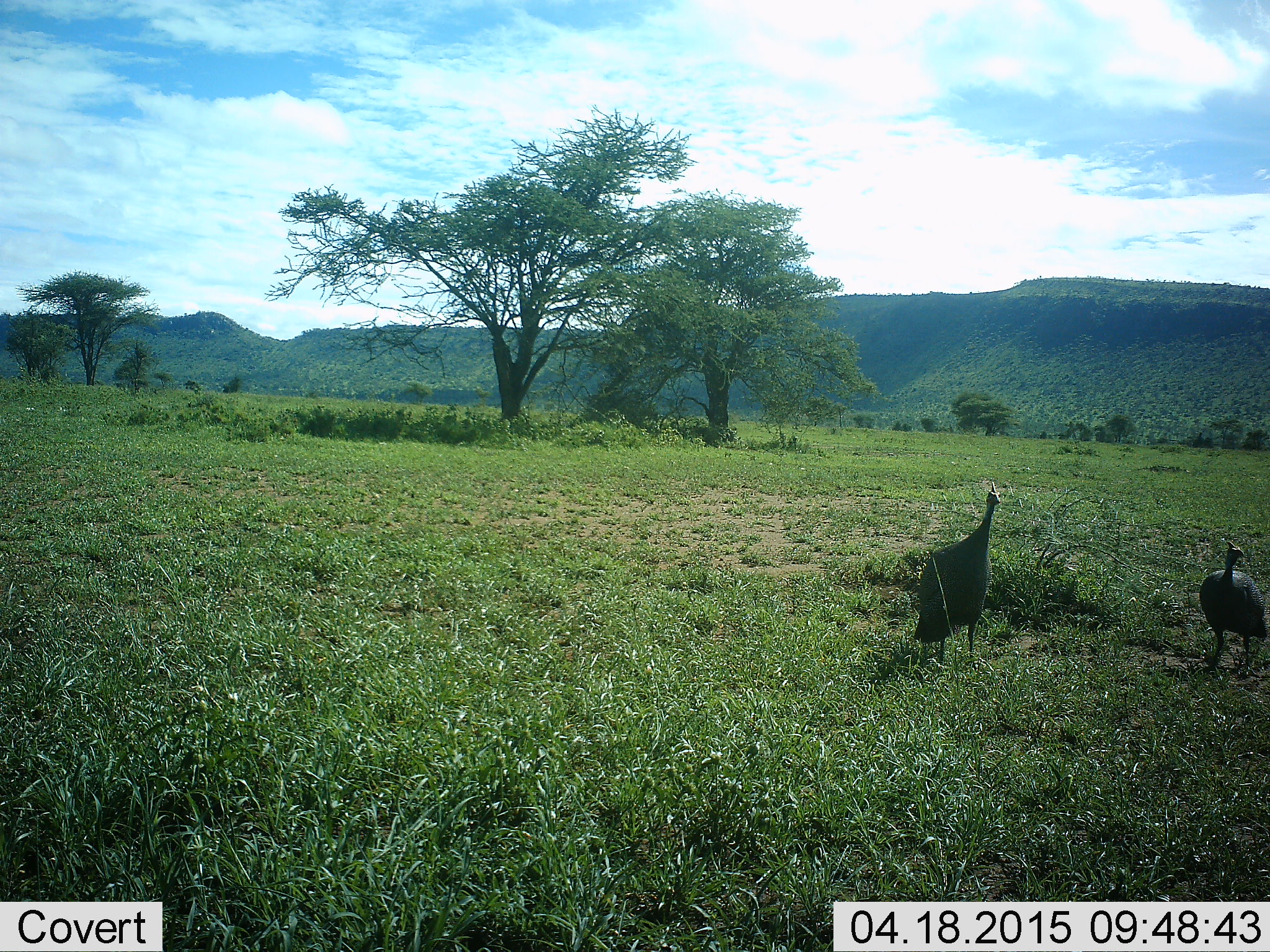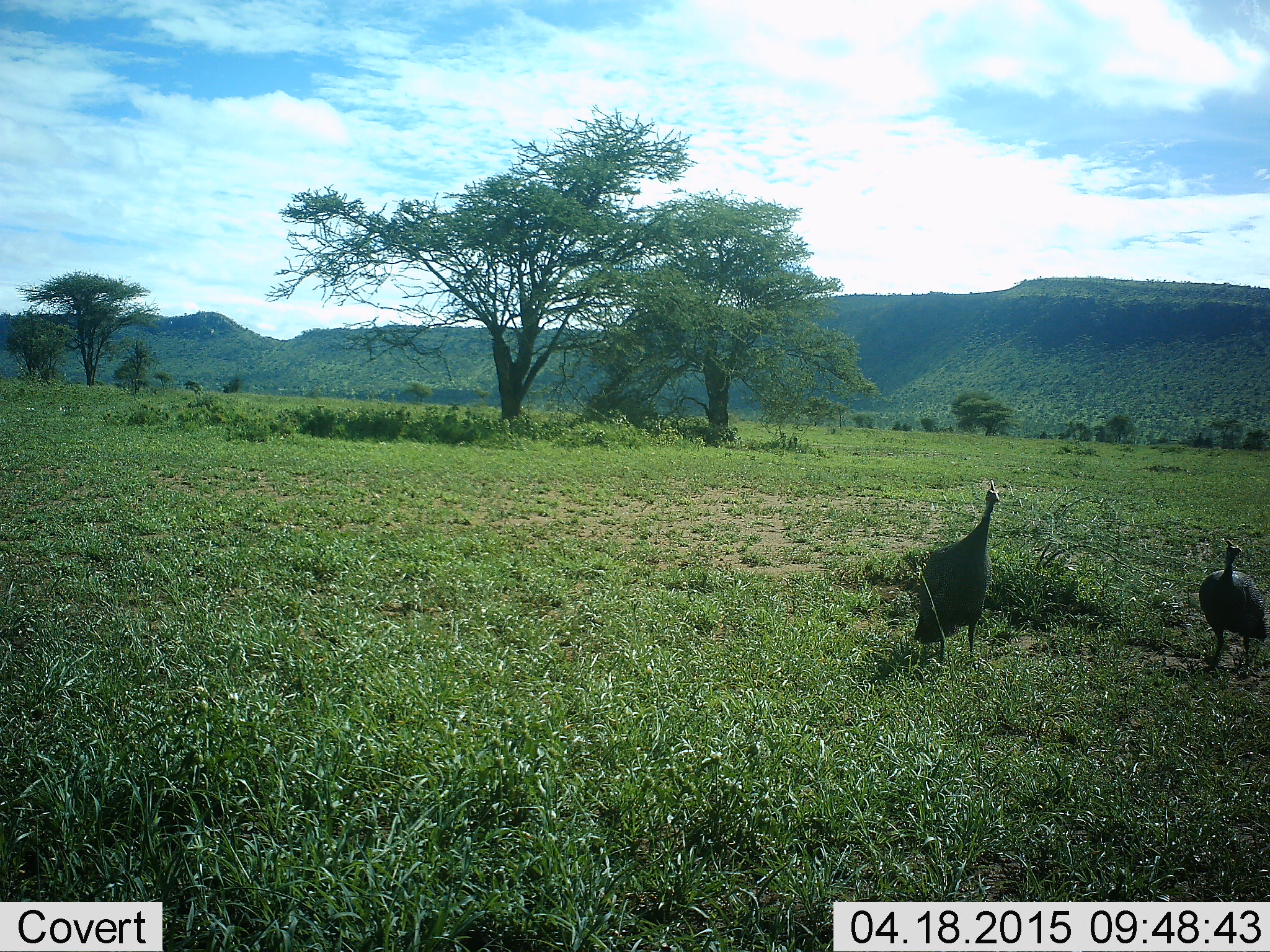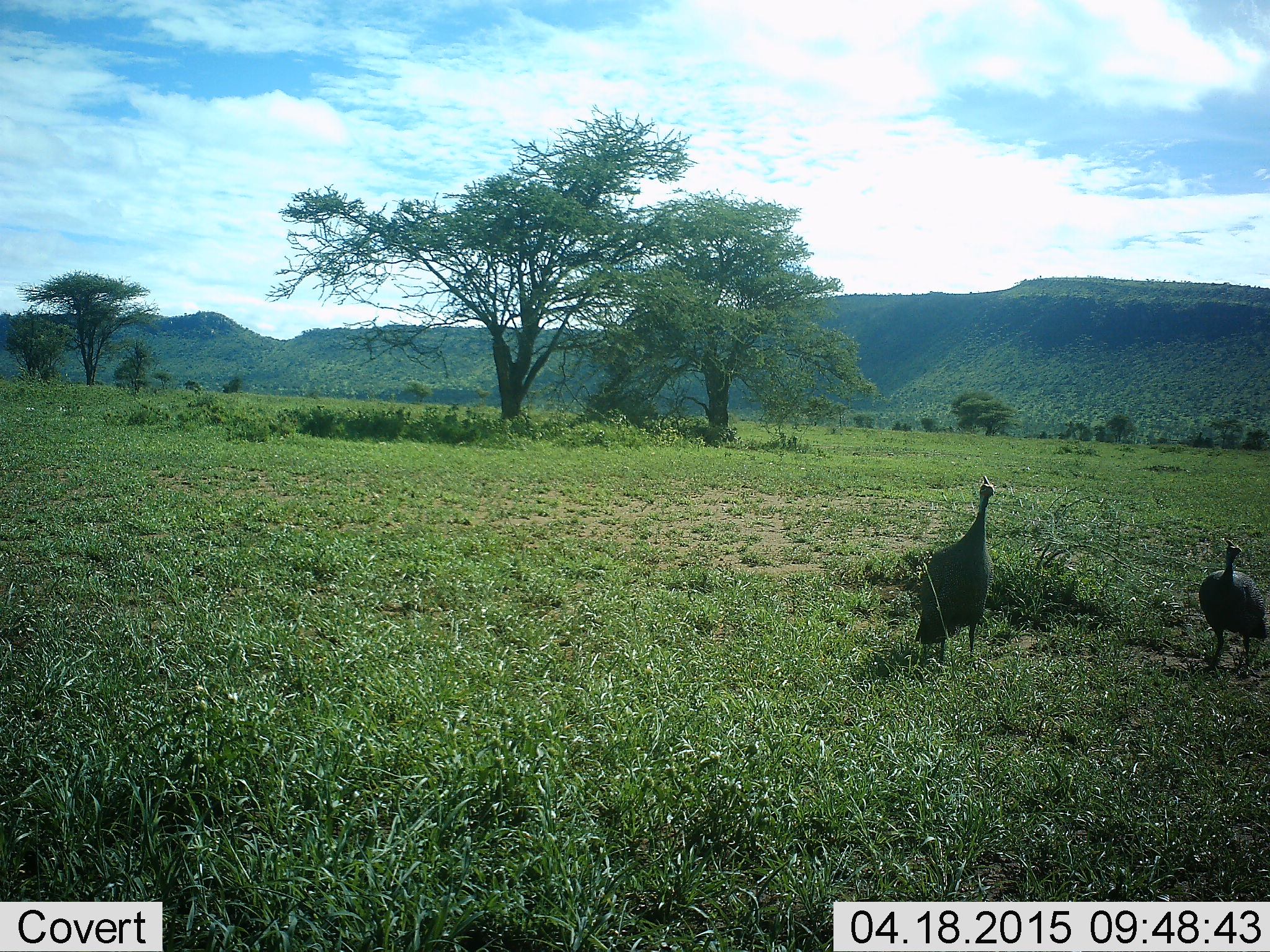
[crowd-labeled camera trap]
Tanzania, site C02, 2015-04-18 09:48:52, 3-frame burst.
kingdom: Animalia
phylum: Chordata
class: Aves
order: Galliformes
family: Numididae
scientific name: Numididae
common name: guinea fowl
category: guineafowl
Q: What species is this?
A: Guineafowl (guinea fowl) (Numididae).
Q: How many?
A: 2.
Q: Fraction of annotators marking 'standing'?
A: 100%.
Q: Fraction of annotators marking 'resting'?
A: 0%.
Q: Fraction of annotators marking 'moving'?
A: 0%.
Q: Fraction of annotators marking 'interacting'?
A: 0%.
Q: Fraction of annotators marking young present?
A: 0%.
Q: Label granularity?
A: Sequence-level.